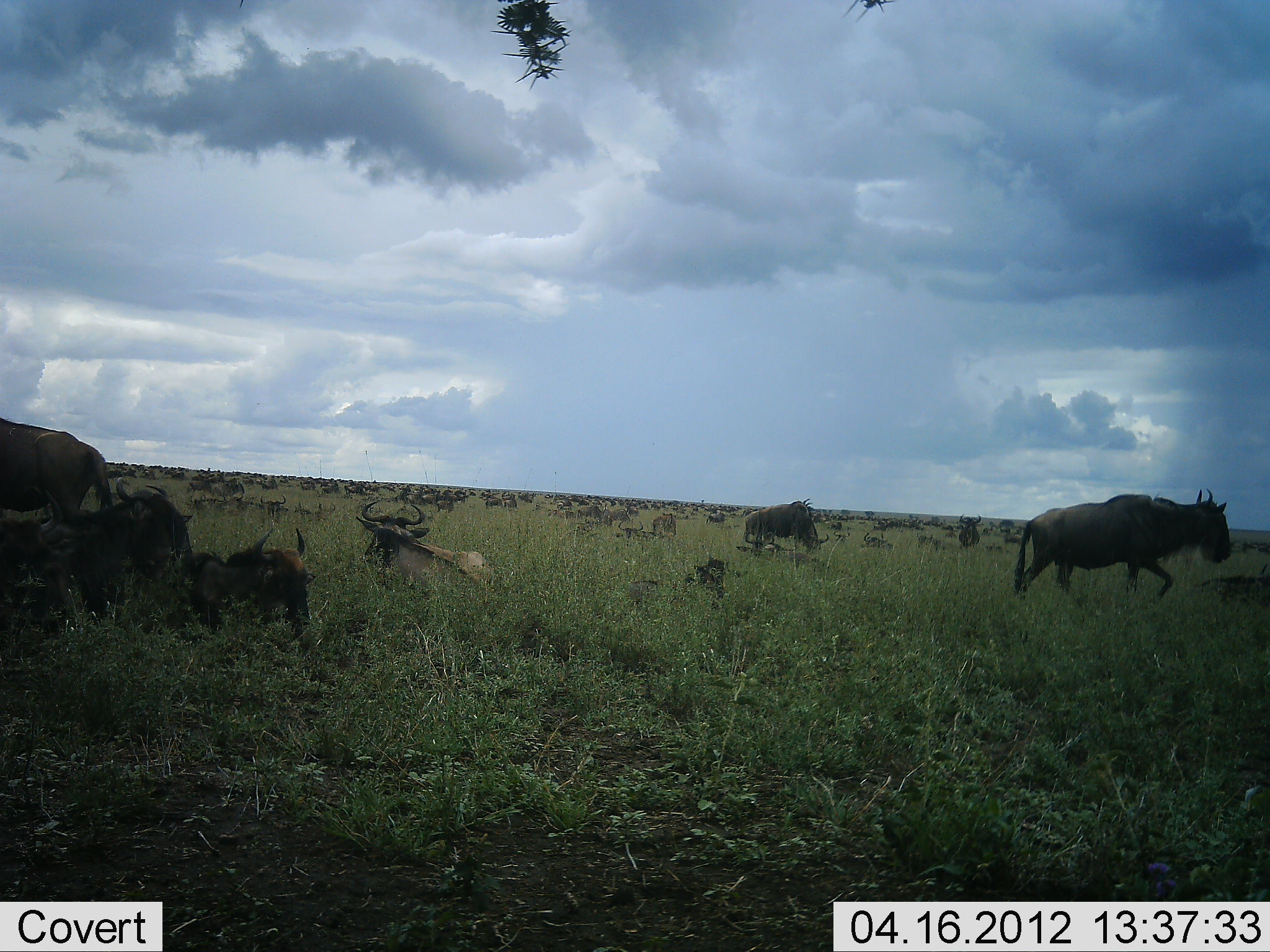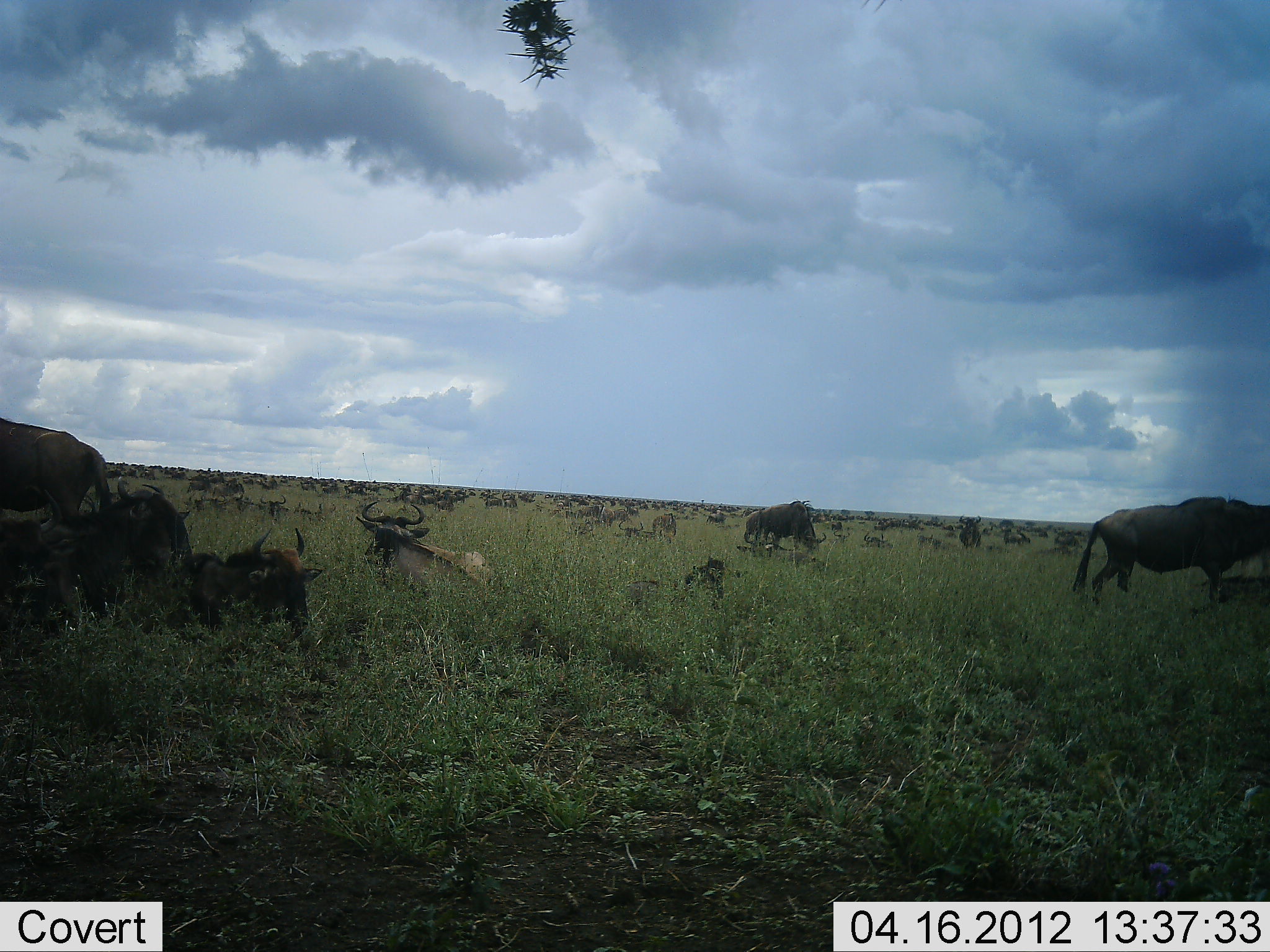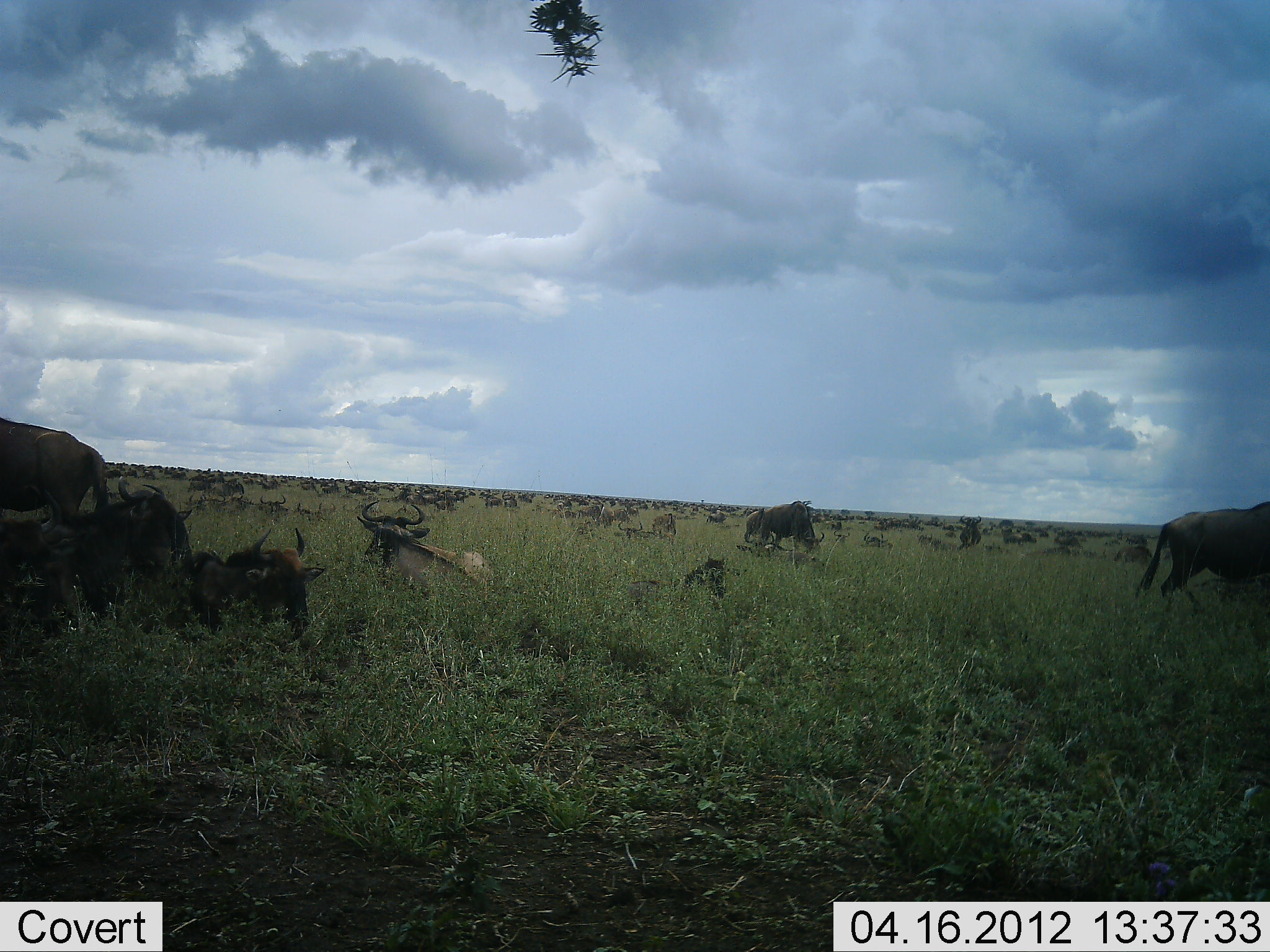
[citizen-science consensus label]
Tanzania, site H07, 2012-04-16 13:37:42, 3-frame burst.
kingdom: Animalia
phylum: Chordata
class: Mammalia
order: Artiodactyla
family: Bovidae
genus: Connochaetes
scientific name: Connochaetes taurinus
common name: blue wildebeest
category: wildebeest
Wildebeest (blue wildebeest) (Connochaetes taurinus), count 51+. Behavior (volunteer vote fractions): standing 75%, resting 92%, moving 58%, interacting 17%. Young present (vote fraction): 8%. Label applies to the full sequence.